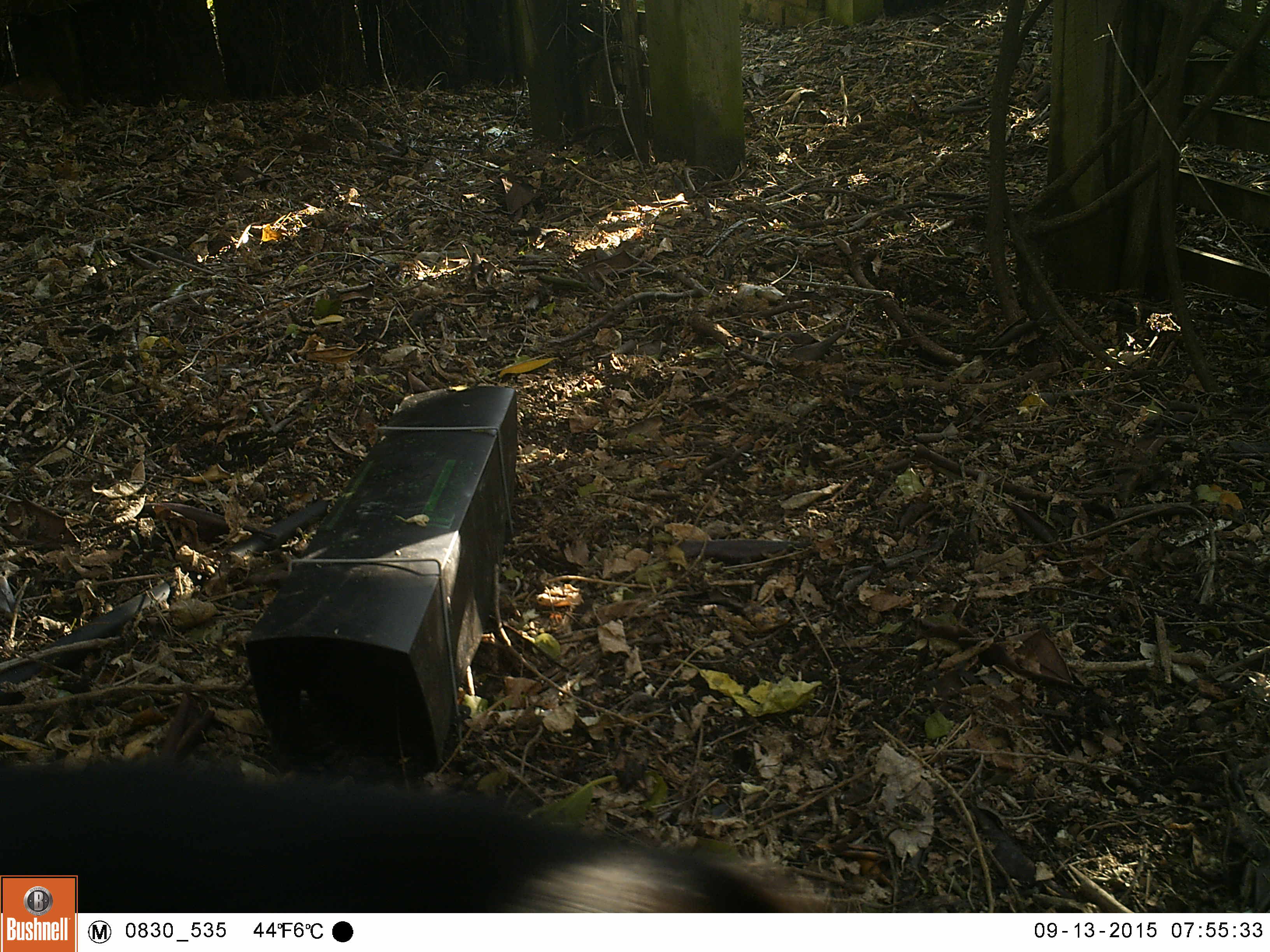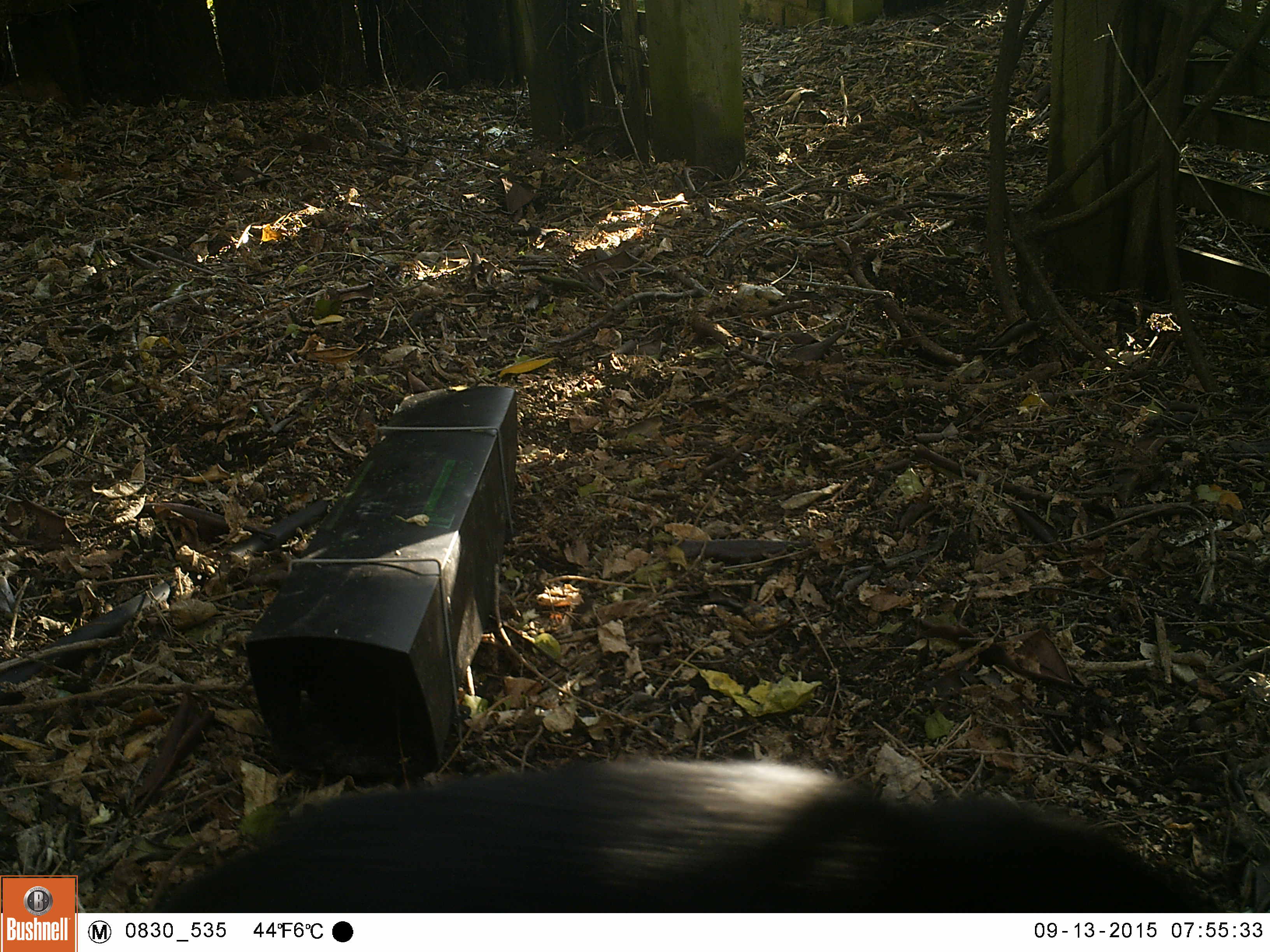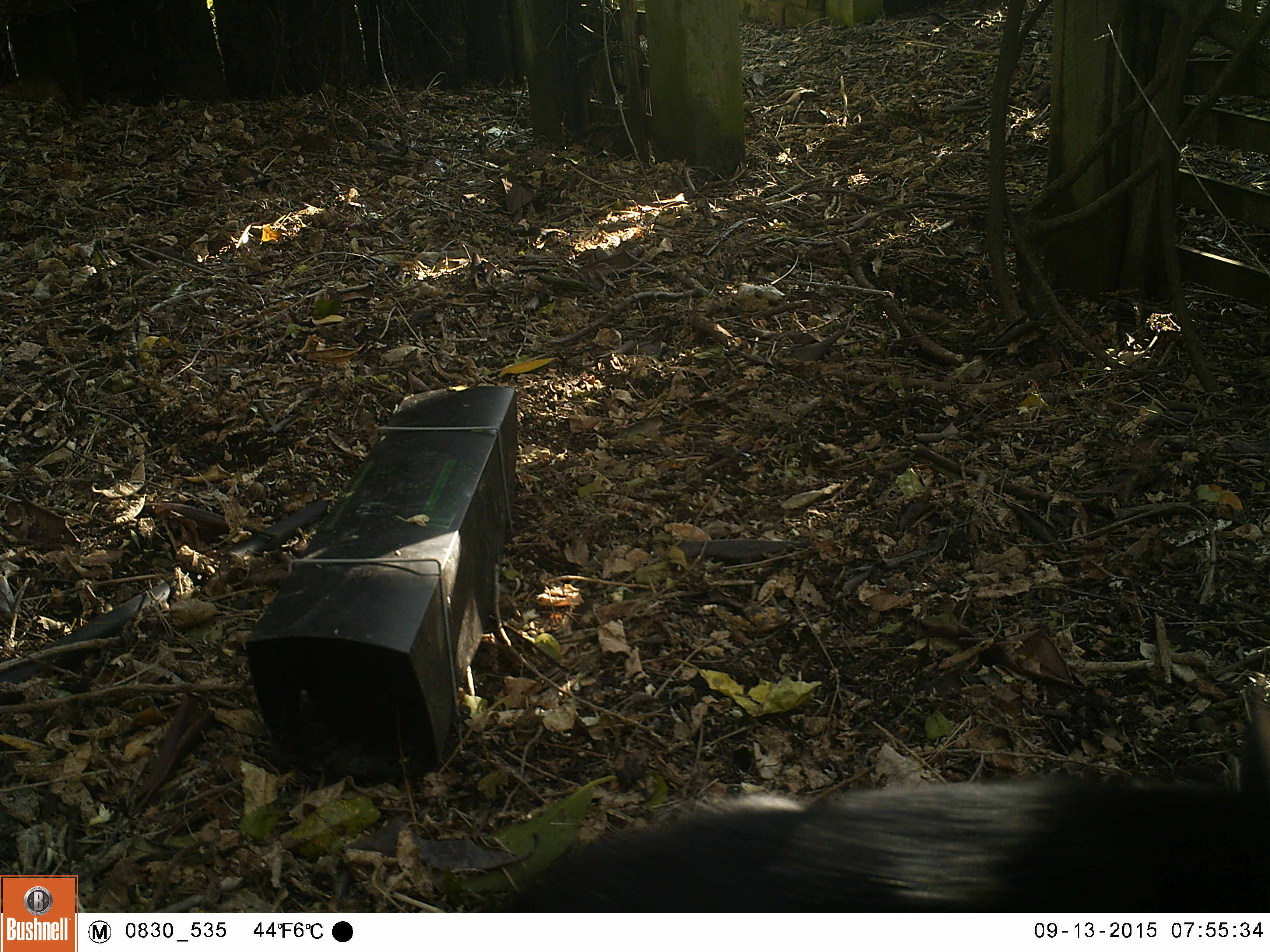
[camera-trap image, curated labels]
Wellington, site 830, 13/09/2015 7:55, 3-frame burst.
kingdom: Animalia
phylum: Chordata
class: Mammalia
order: Carnivora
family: Felidae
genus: Felis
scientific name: Felis catus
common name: cat